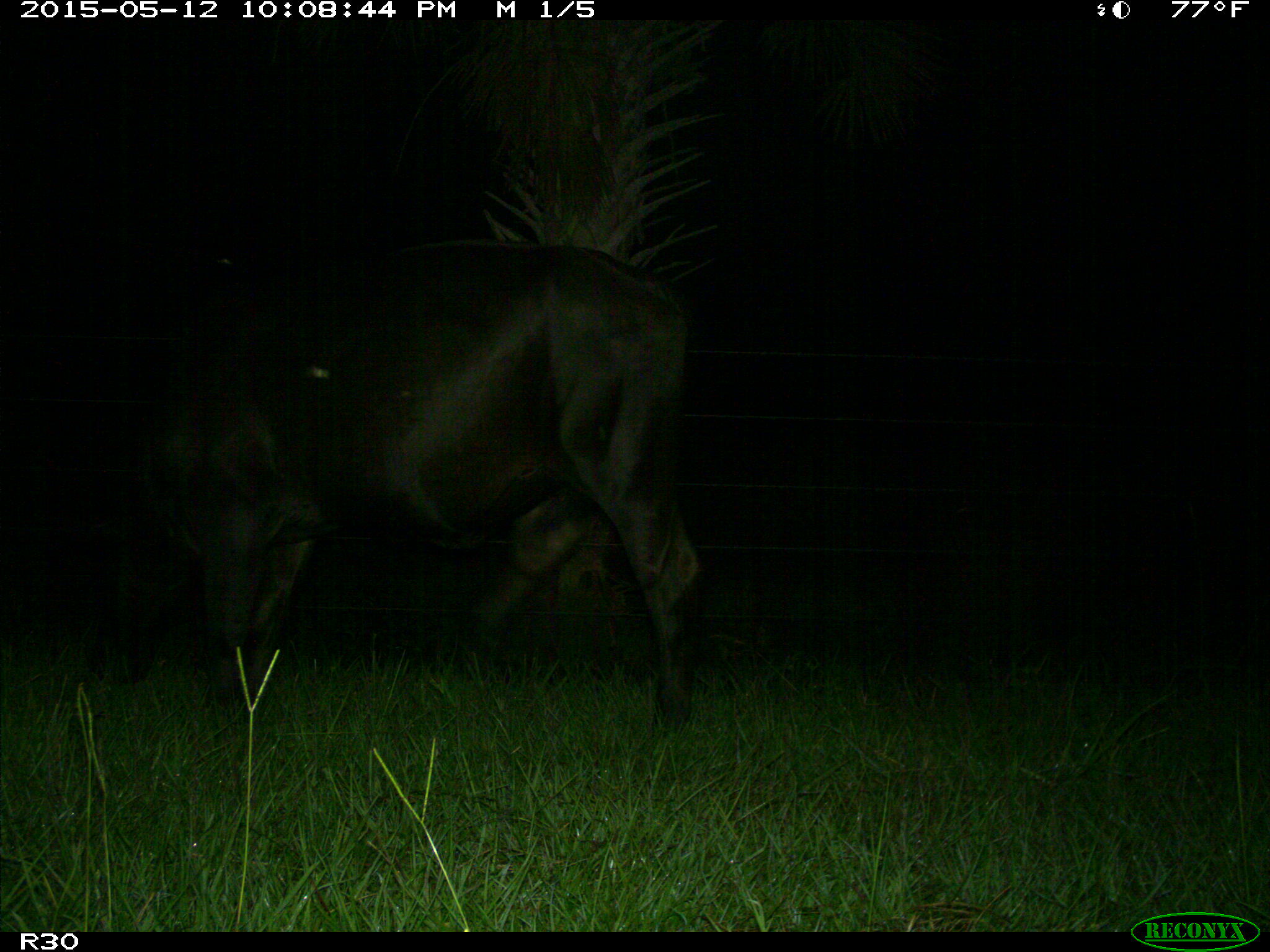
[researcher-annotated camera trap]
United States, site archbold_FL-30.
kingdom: Animalia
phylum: Chordata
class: Mammalia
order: Artiodactyla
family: Bovidae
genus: Bos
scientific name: Bos taurus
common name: domestic cow